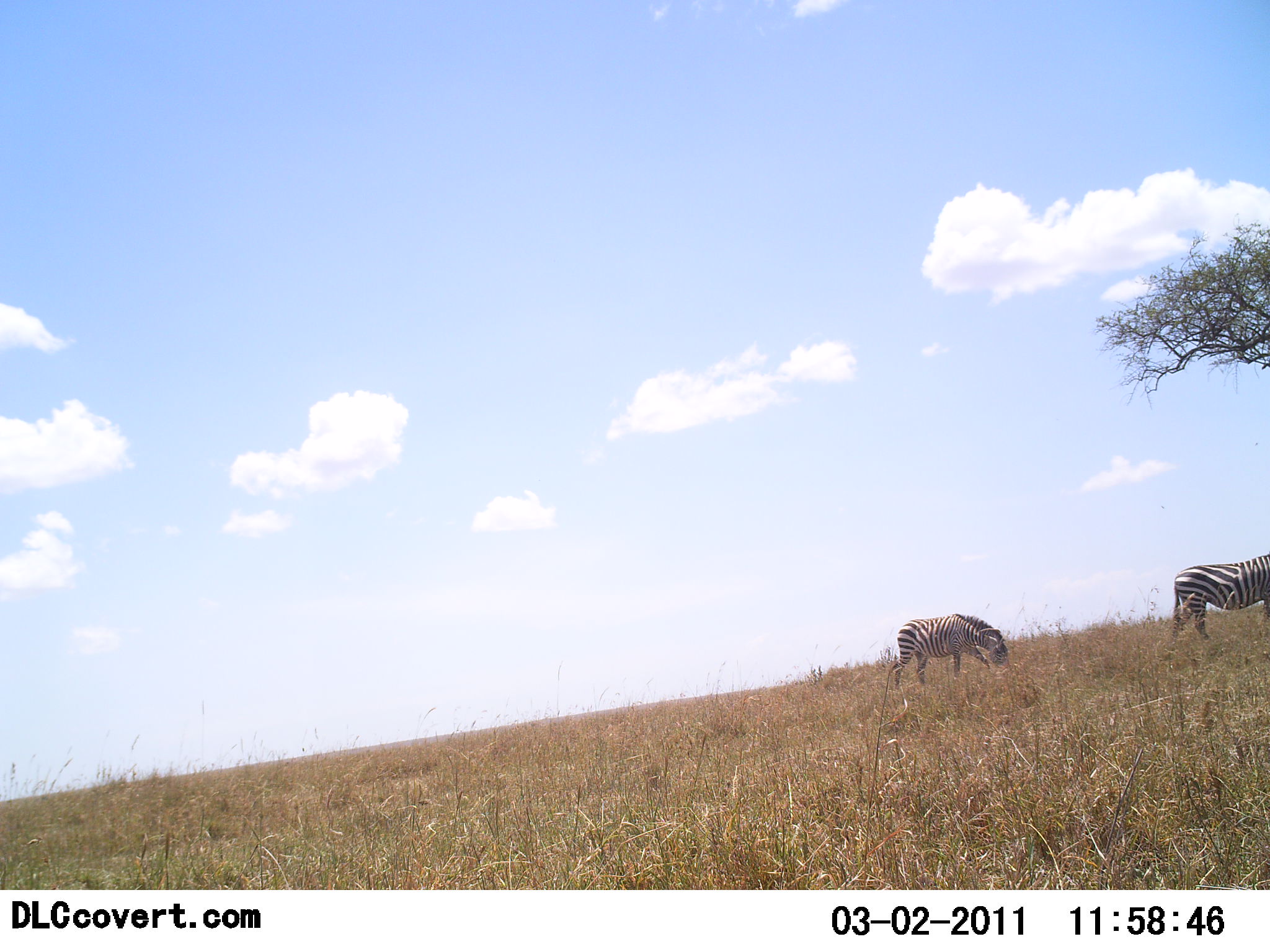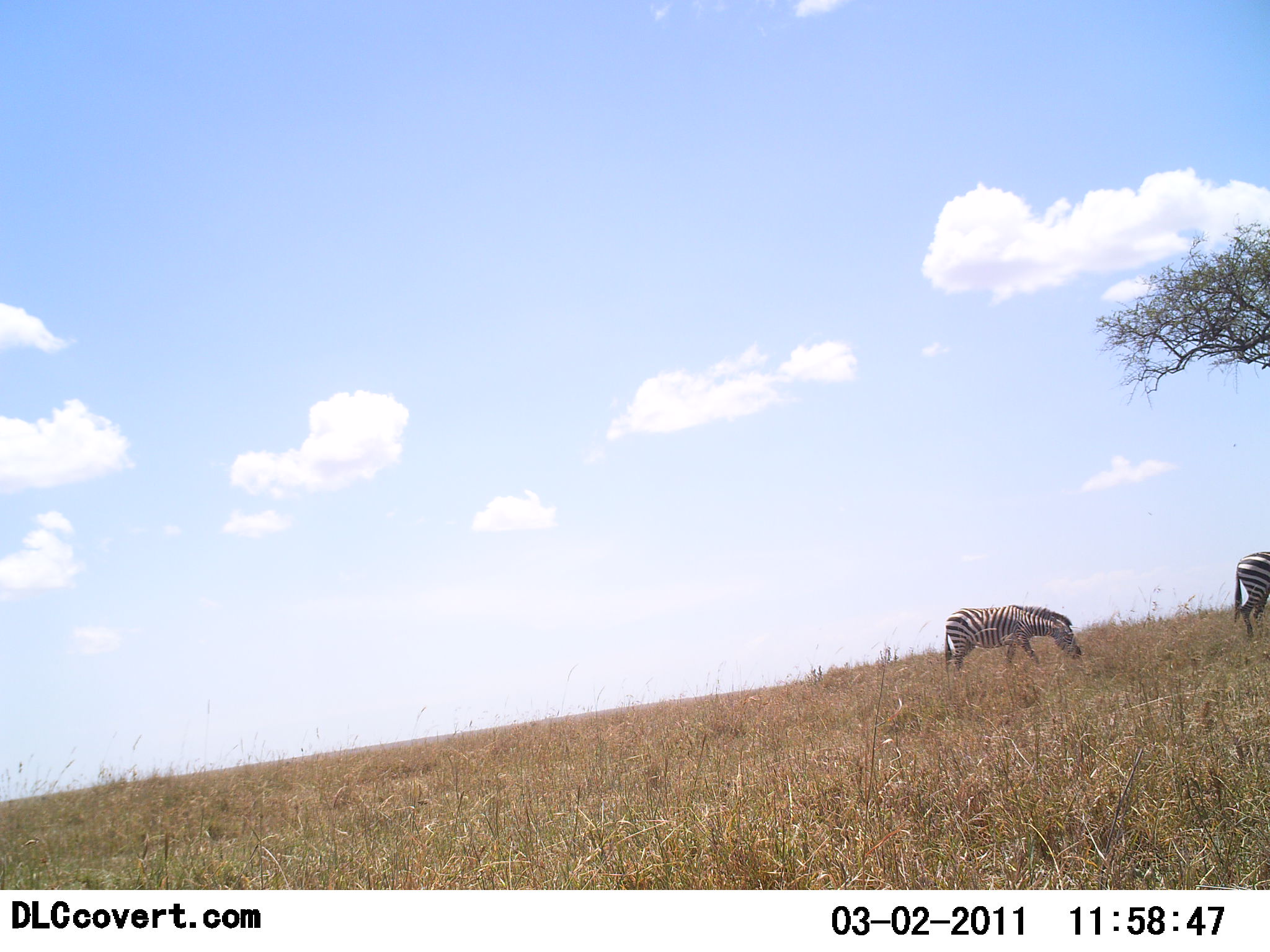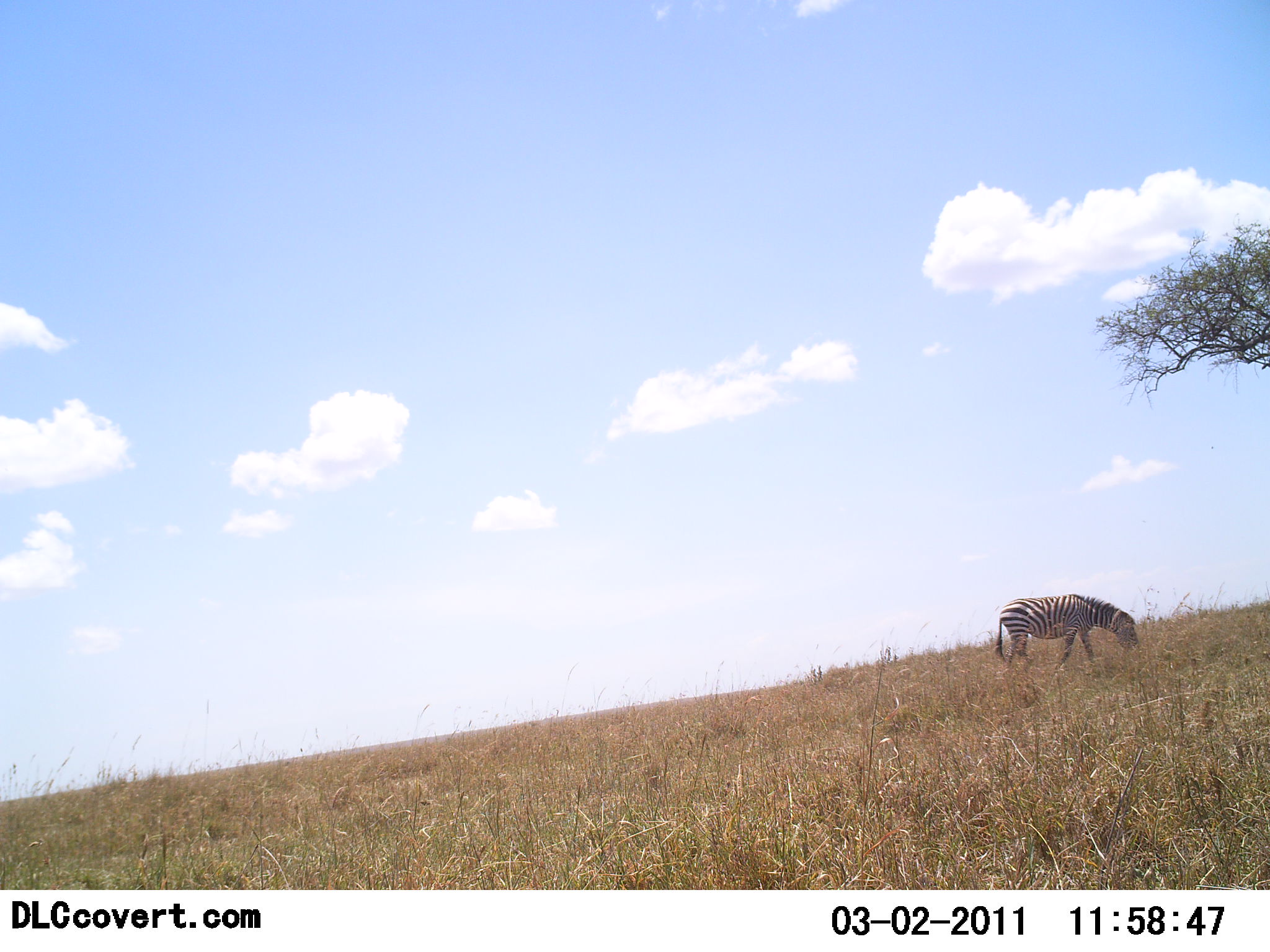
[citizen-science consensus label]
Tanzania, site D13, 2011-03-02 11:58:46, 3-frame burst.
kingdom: Animalia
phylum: Chordata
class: Mammalia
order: Perissodactyla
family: Equidae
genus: Equus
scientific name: Equus quagga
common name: plains zebra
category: zebra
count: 2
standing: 8%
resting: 0%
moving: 62%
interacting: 0%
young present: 0%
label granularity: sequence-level